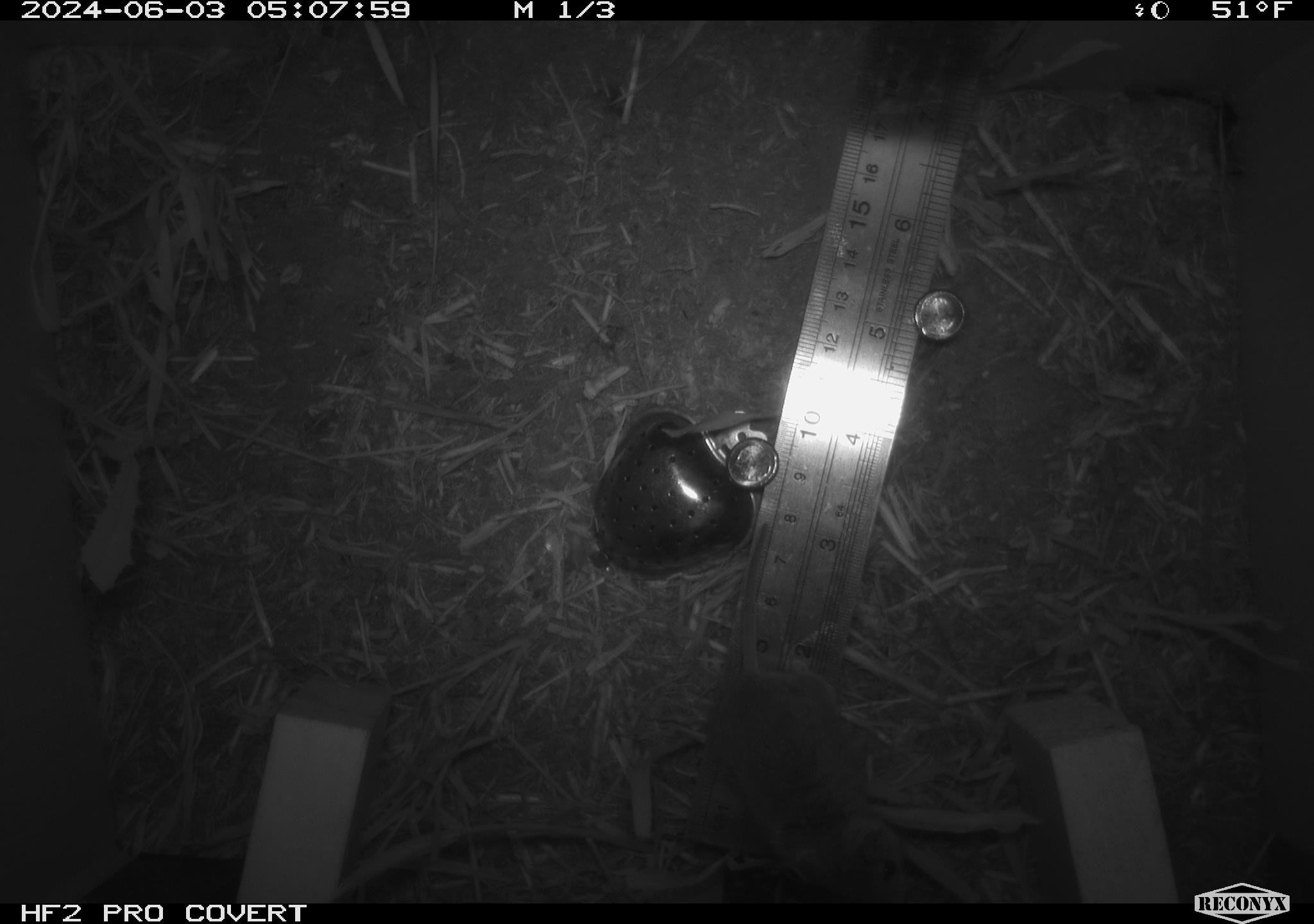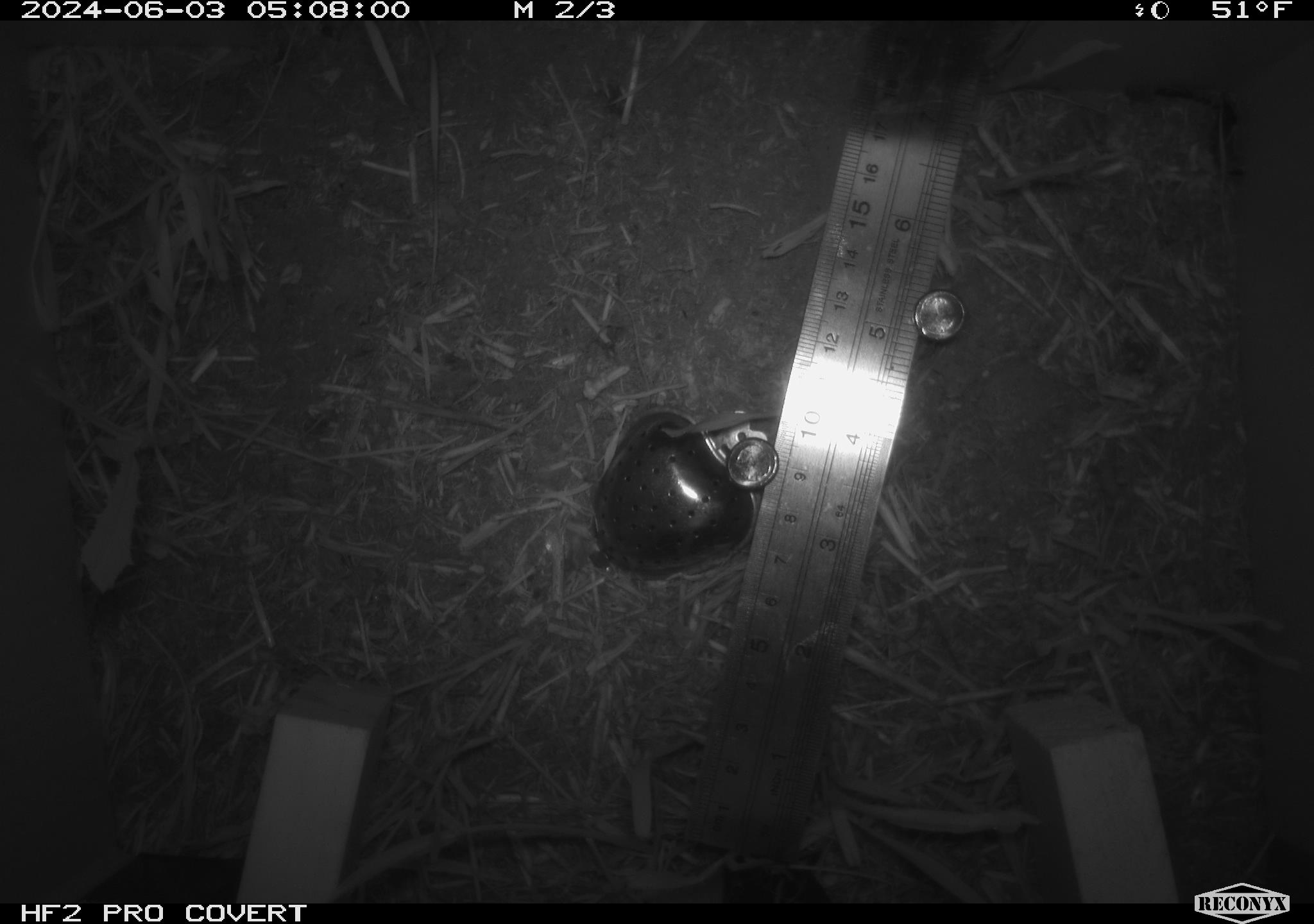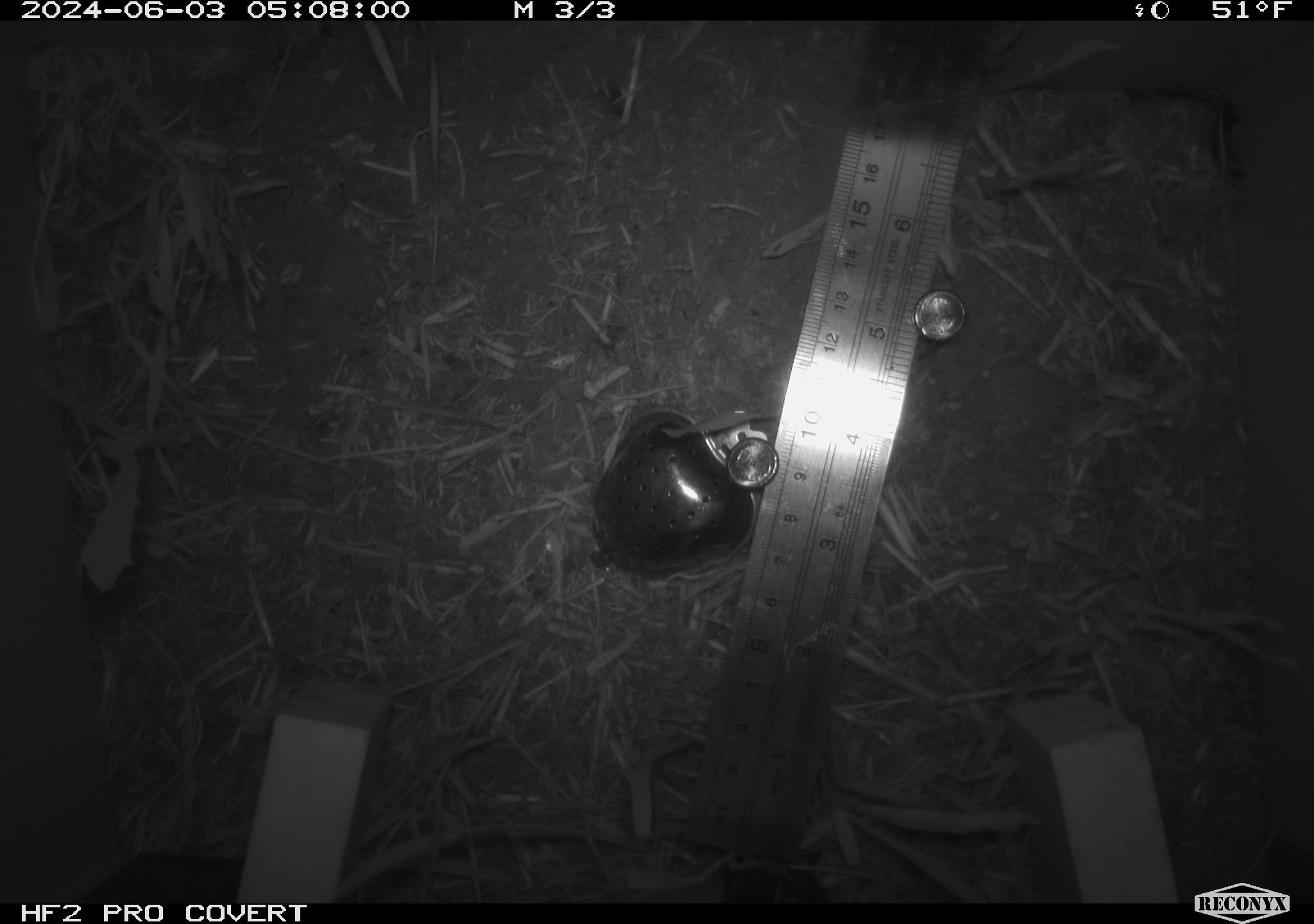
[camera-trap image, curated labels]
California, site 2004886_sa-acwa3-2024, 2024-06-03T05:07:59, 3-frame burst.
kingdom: Animalia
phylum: Chordata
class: Mammalia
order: Rodentia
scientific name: Rodentia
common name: mouse species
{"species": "mouse species (Rodentia)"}